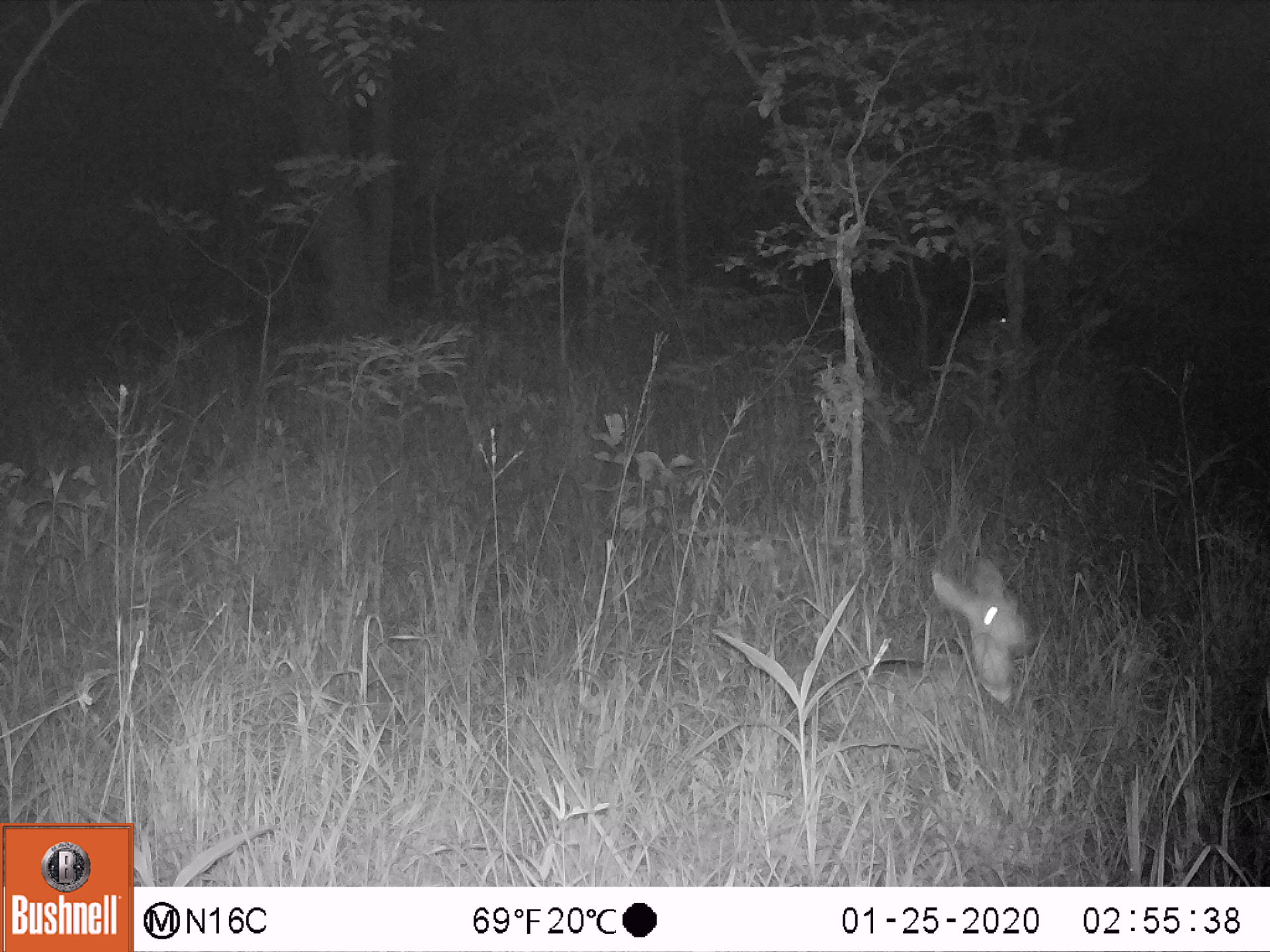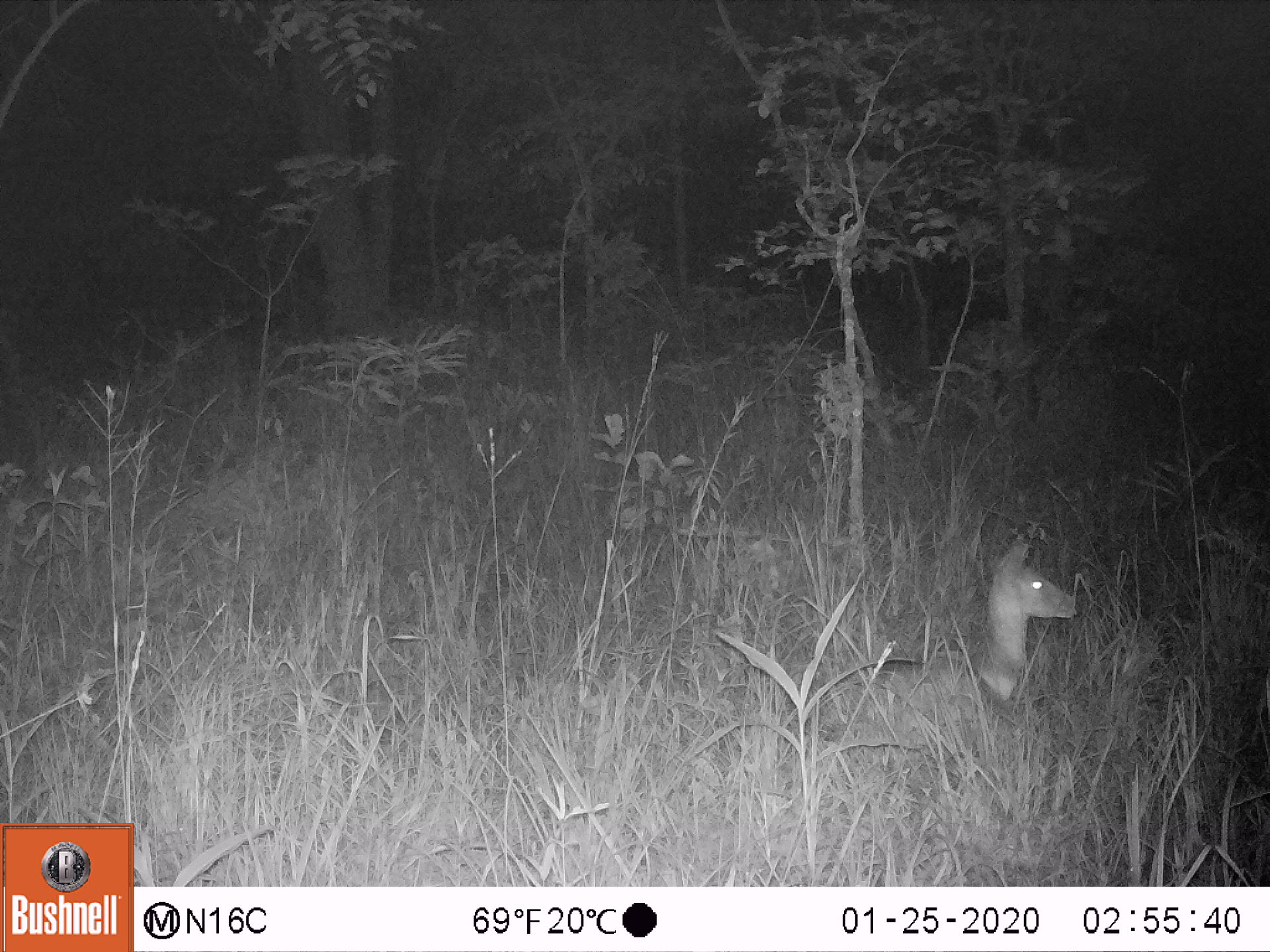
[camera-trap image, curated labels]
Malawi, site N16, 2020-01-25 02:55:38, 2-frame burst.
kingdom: Animalia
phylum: Chordata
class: Mammalia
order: Artiodactyla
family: Bovidae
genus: Tragelaphus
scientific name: Tragelaphus sylvaticus sylvaticus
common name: cape bushbuck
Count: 1.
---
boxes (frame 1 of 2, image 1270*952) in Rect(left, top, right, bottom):
cape bushbuck: Rect(887, 548, 1045, 720)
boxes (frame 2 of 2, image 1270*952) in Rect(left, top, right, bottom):
cape bushbuck: Rect(901, 530, 1079, 705)